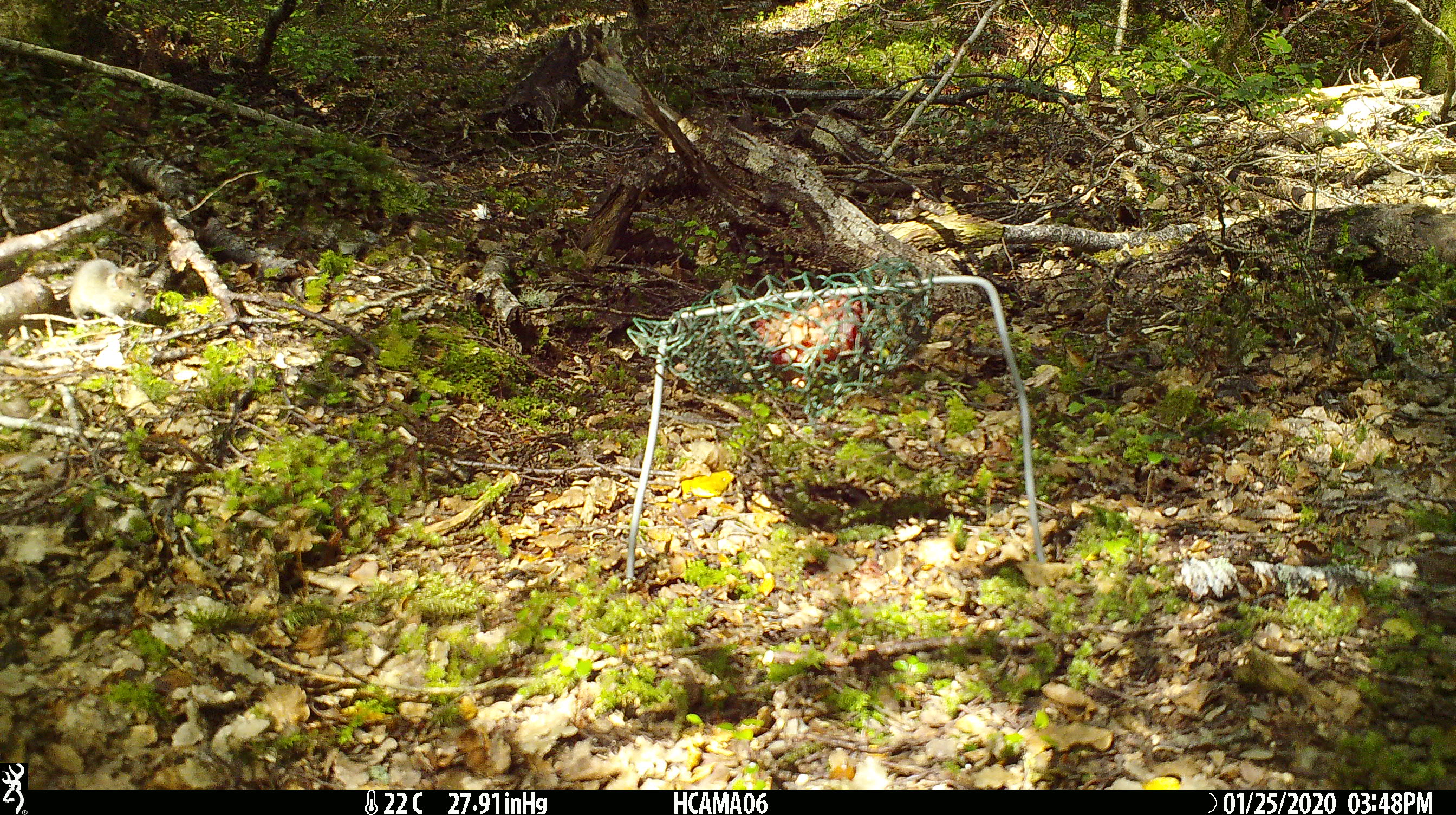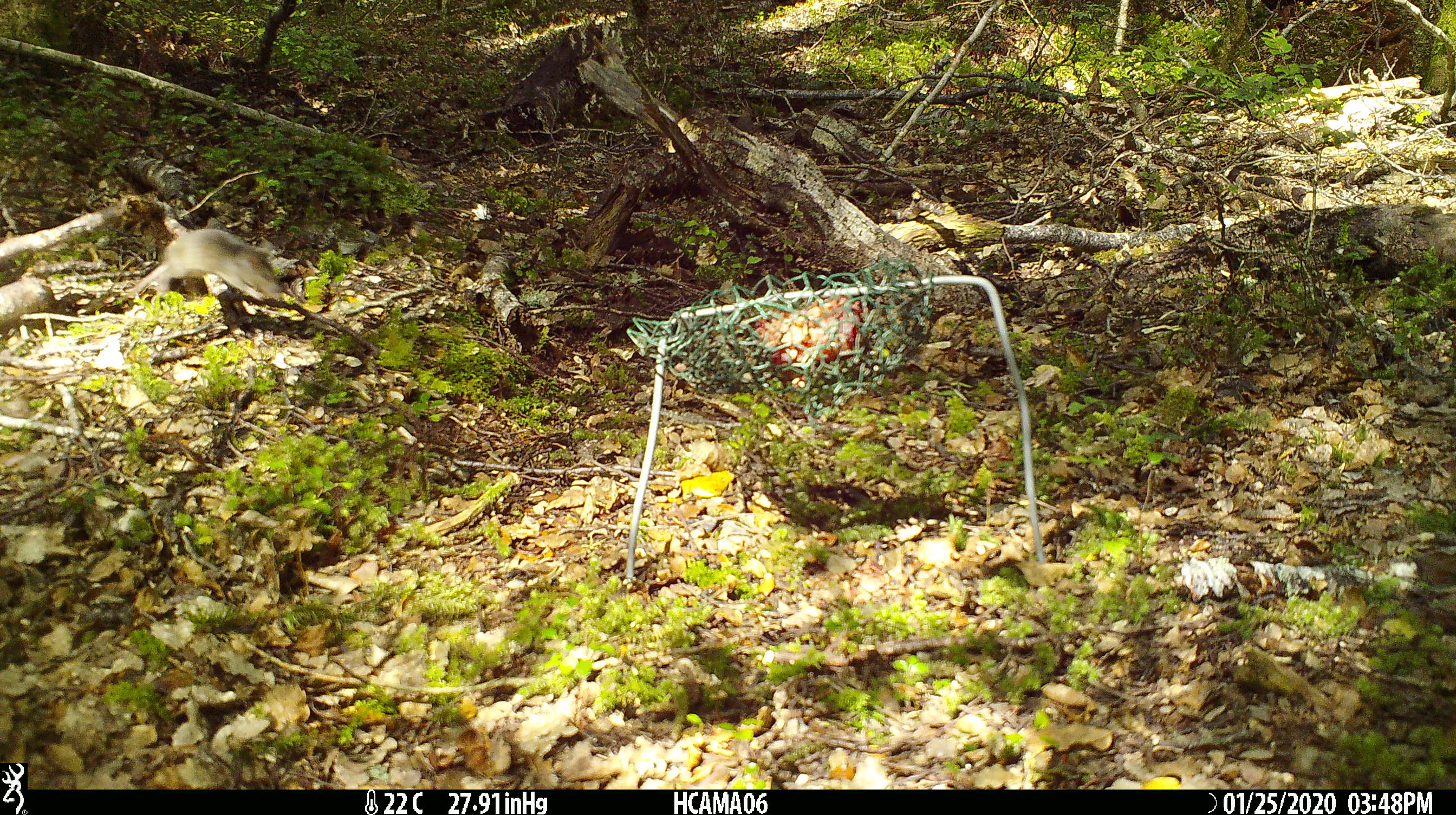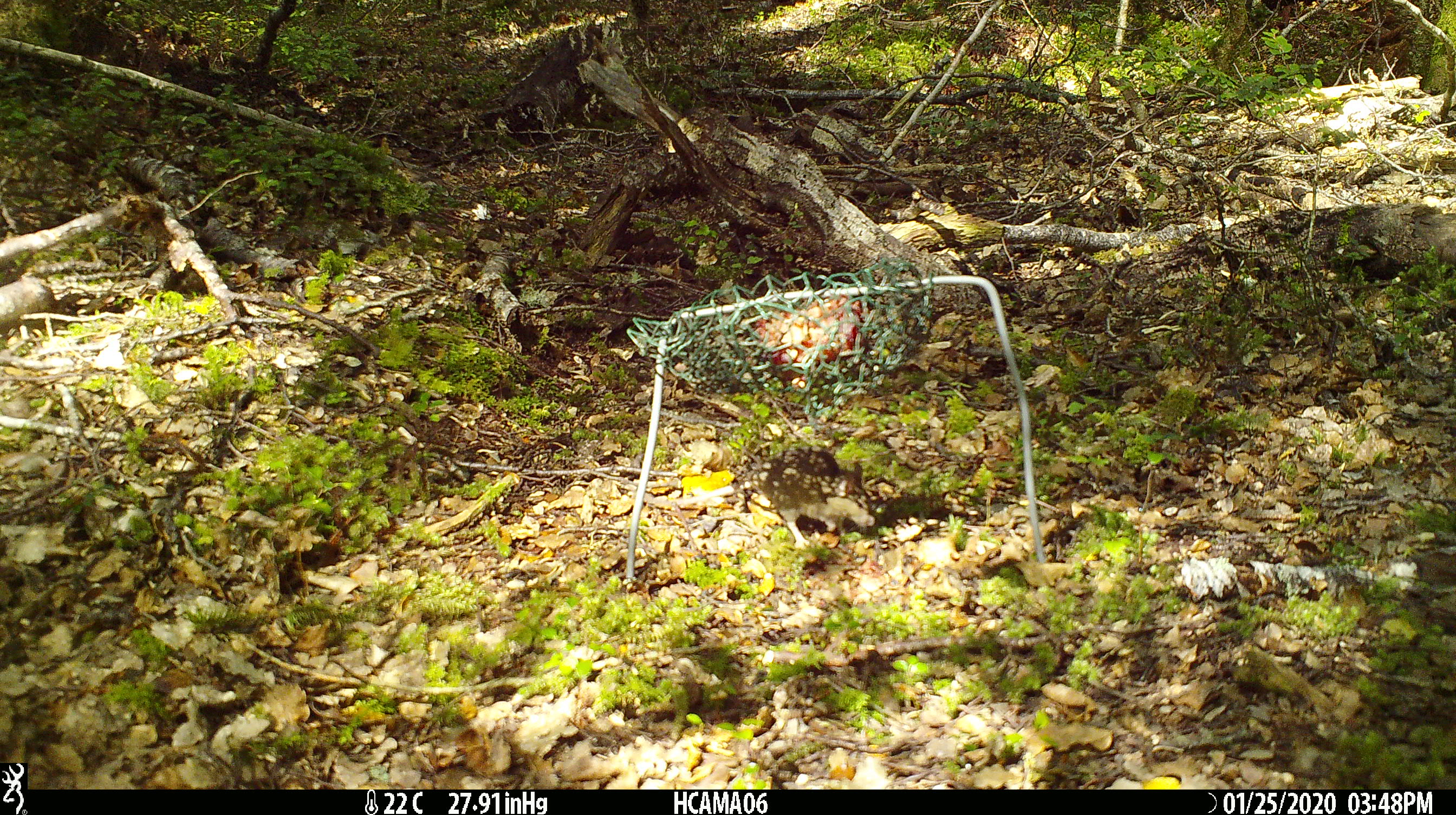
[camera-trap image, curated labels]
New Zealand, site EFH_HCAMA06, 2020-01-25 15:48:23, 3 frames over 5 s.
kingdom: Animalia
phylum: Chordata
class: Mammalia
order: Rodentia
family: Muridae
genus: Mus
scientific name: Mus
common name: mouse